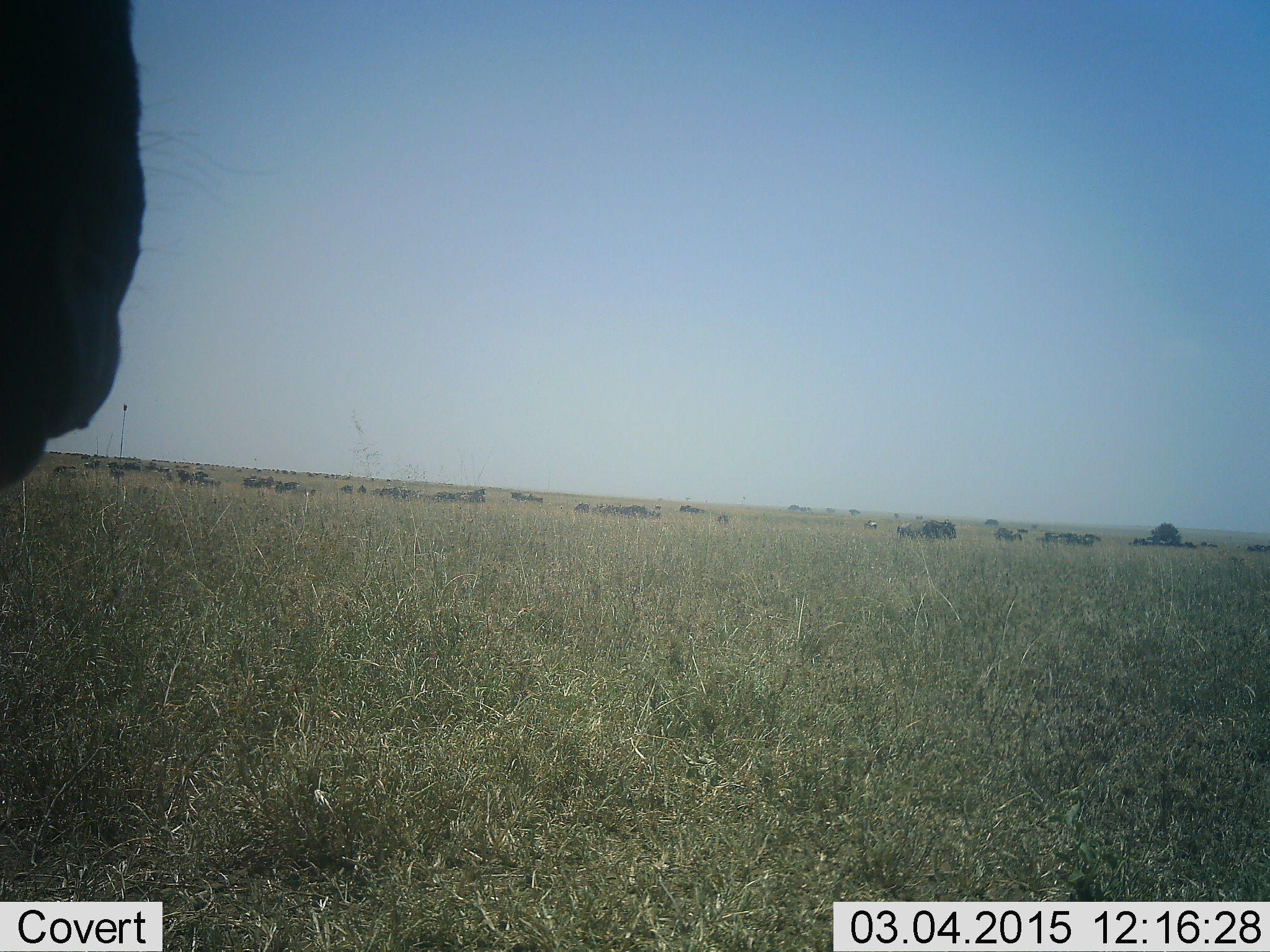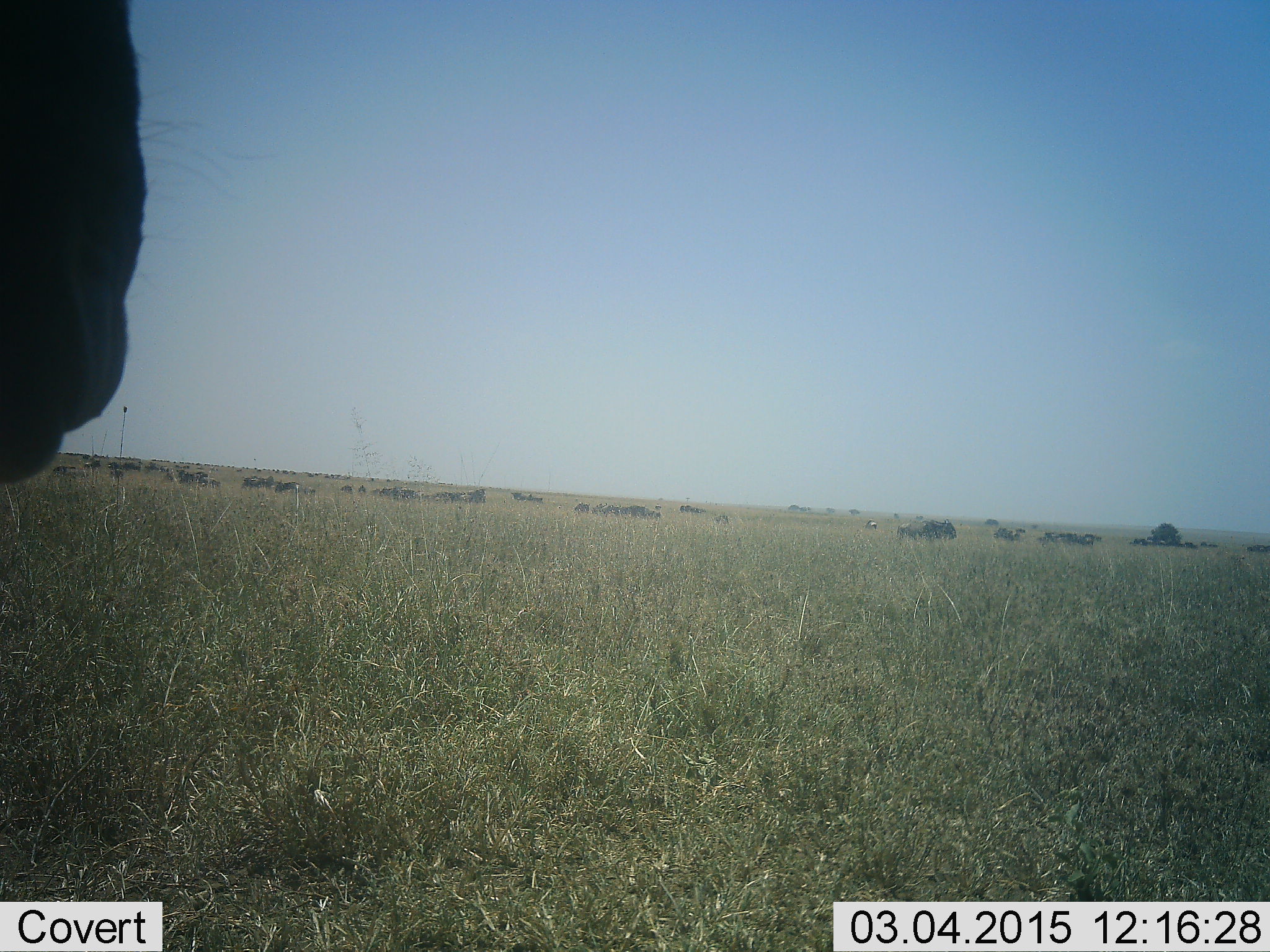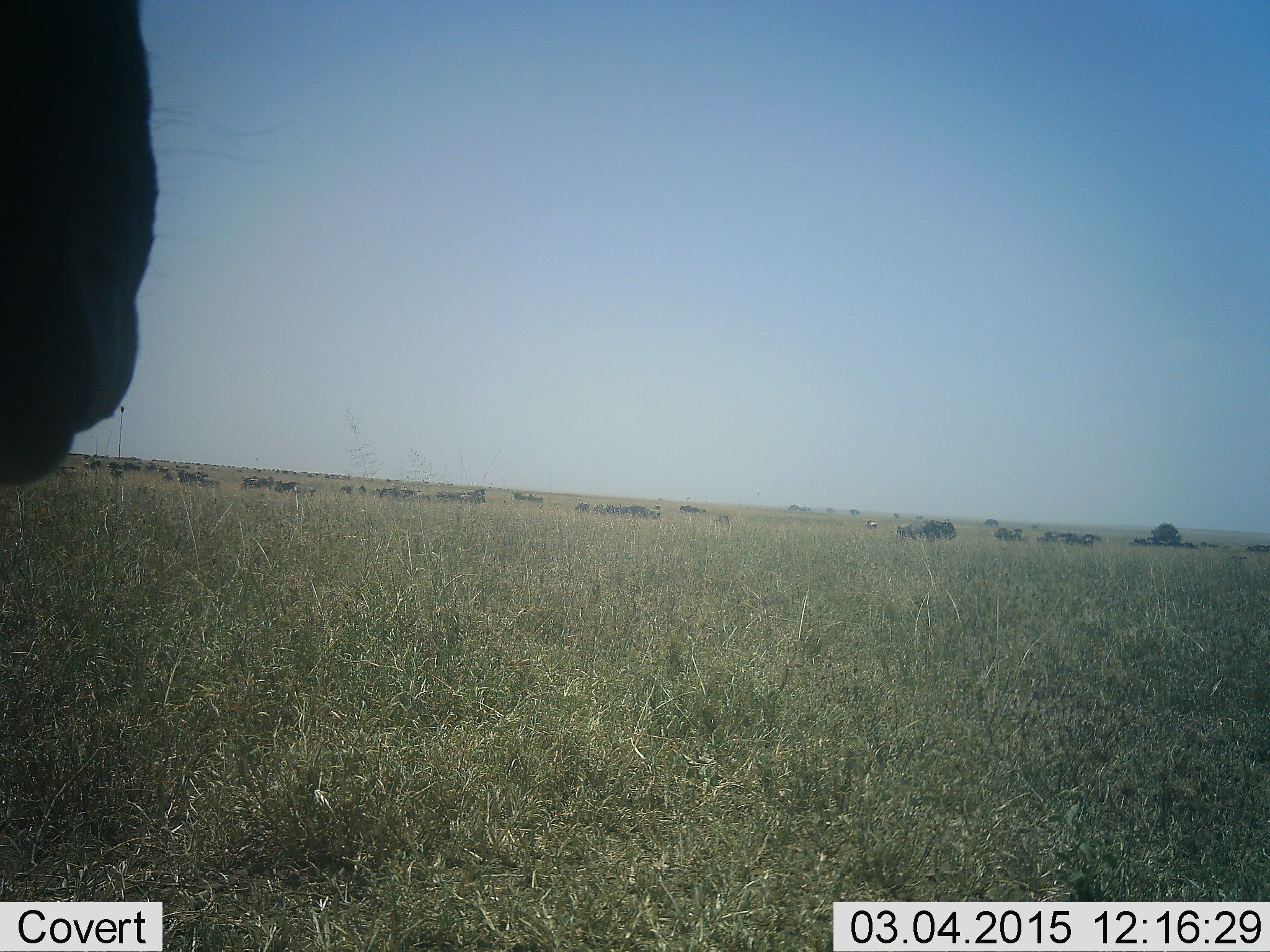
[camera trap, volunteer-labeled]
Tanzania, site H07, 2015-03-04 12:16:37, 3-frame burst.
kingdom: Animalia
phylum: Chordata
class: Mammalia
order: Artiodactyla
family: Bovidae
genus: Connochaetes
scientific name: Connochaetes taurinus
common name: blue wildebeest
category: wildebeest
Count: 11-50.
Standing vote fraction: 70%.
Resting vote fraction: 20%.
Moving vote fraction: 40%.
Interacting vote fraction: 0%.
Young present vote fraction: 10%.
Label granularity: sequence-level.